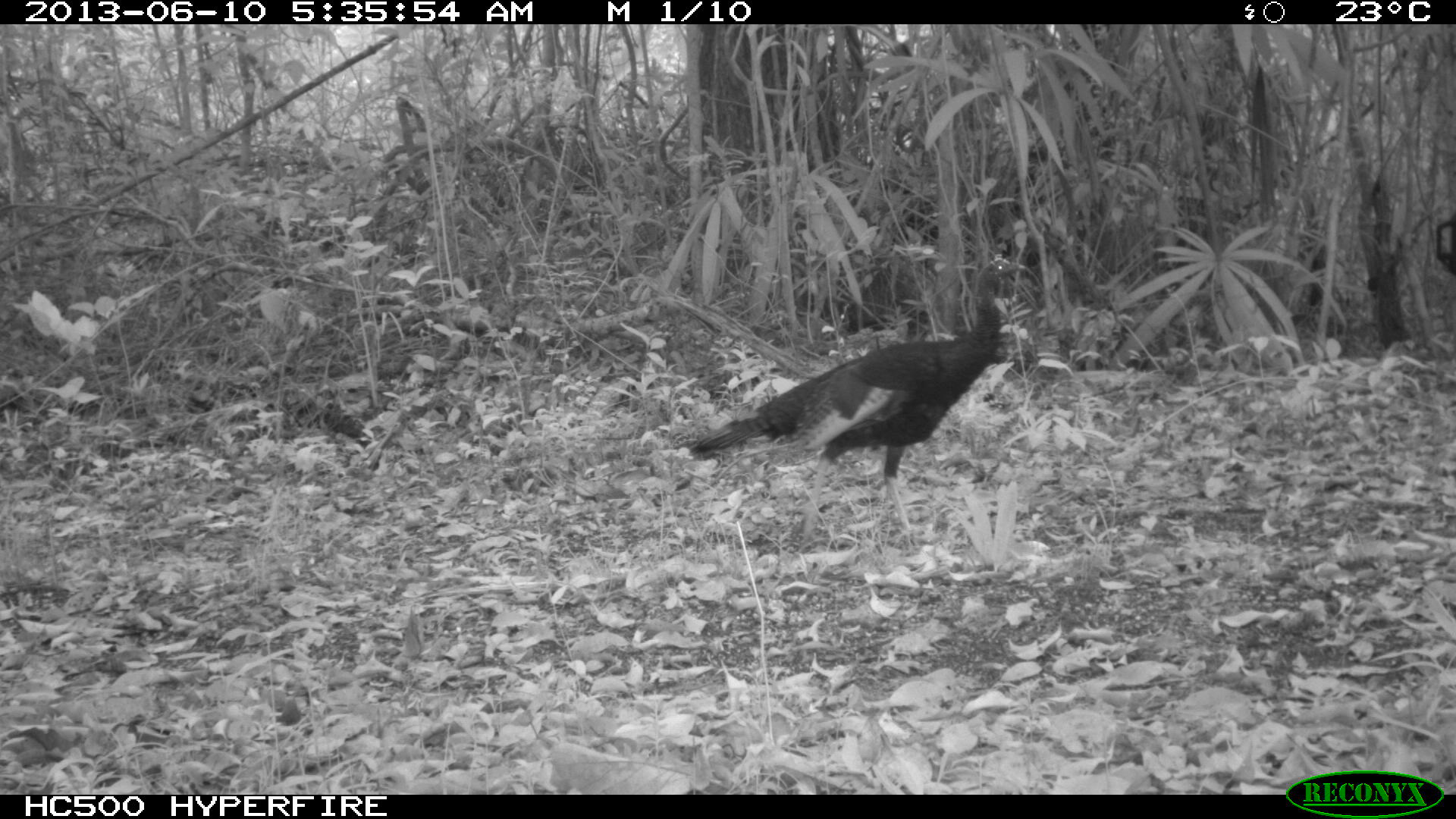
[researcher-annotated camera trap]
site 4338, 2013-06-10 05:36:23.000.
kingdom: Animalia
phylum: Chordata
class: Aves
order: Galliformes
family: Phasianidae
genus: Meleagris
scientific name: Meleagris ocellata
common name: ocellated turkey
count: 1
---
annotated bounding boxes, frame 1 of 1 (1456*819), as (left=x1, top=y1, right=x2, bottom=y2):
meleagris ocellata: (left=688, top=253, right=1026, bottom=548)